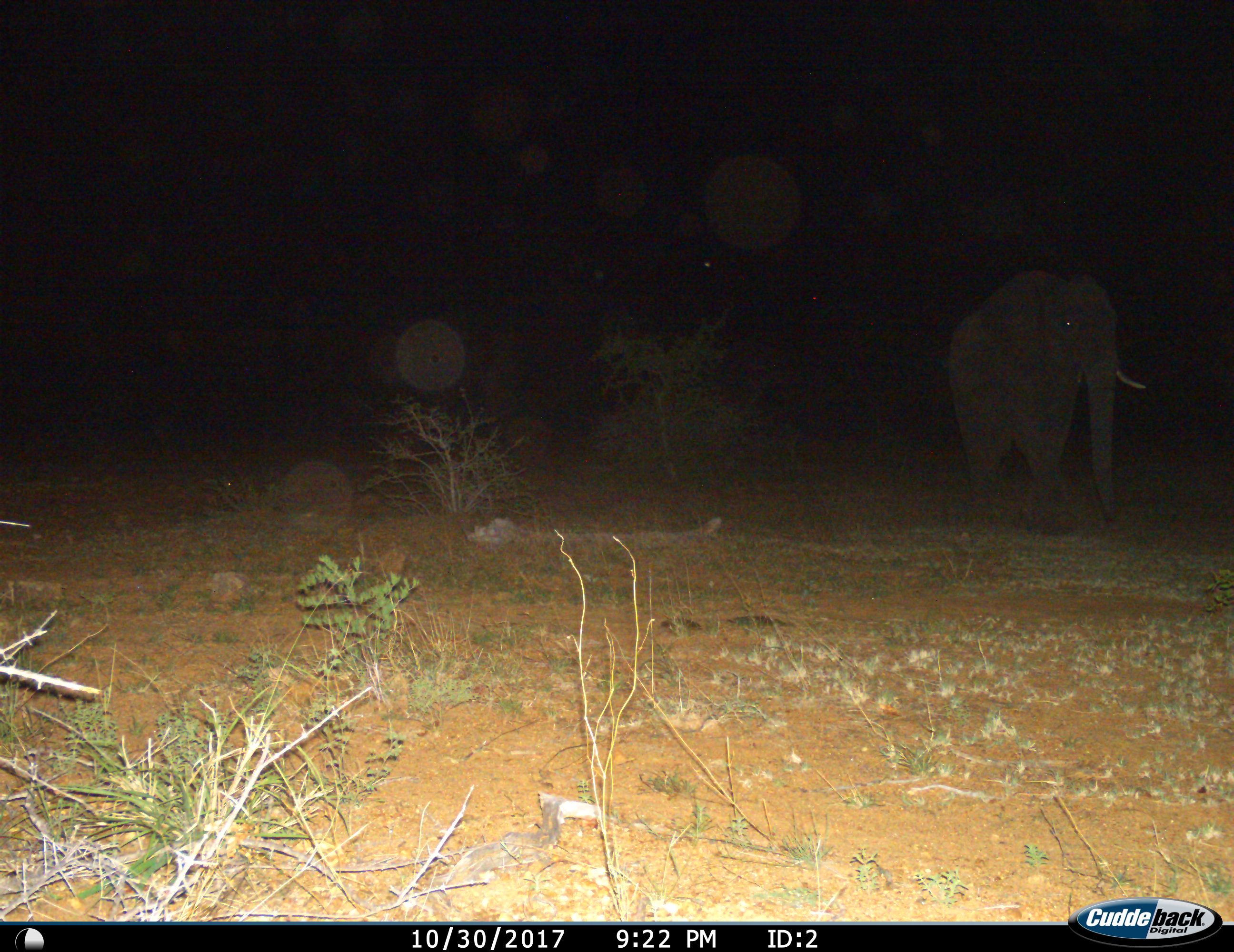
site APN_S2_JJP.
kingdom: Animalia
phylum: Chordata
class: Mammalia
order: Proboscidea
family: Elephantidae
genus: Loxodonta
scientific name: Loxodonta africana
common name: african bush elephant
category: elephant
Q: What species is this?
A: Elephant (african bush elephant) (Loxodonta africana).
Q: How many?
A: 1.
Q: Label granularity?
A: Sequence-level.